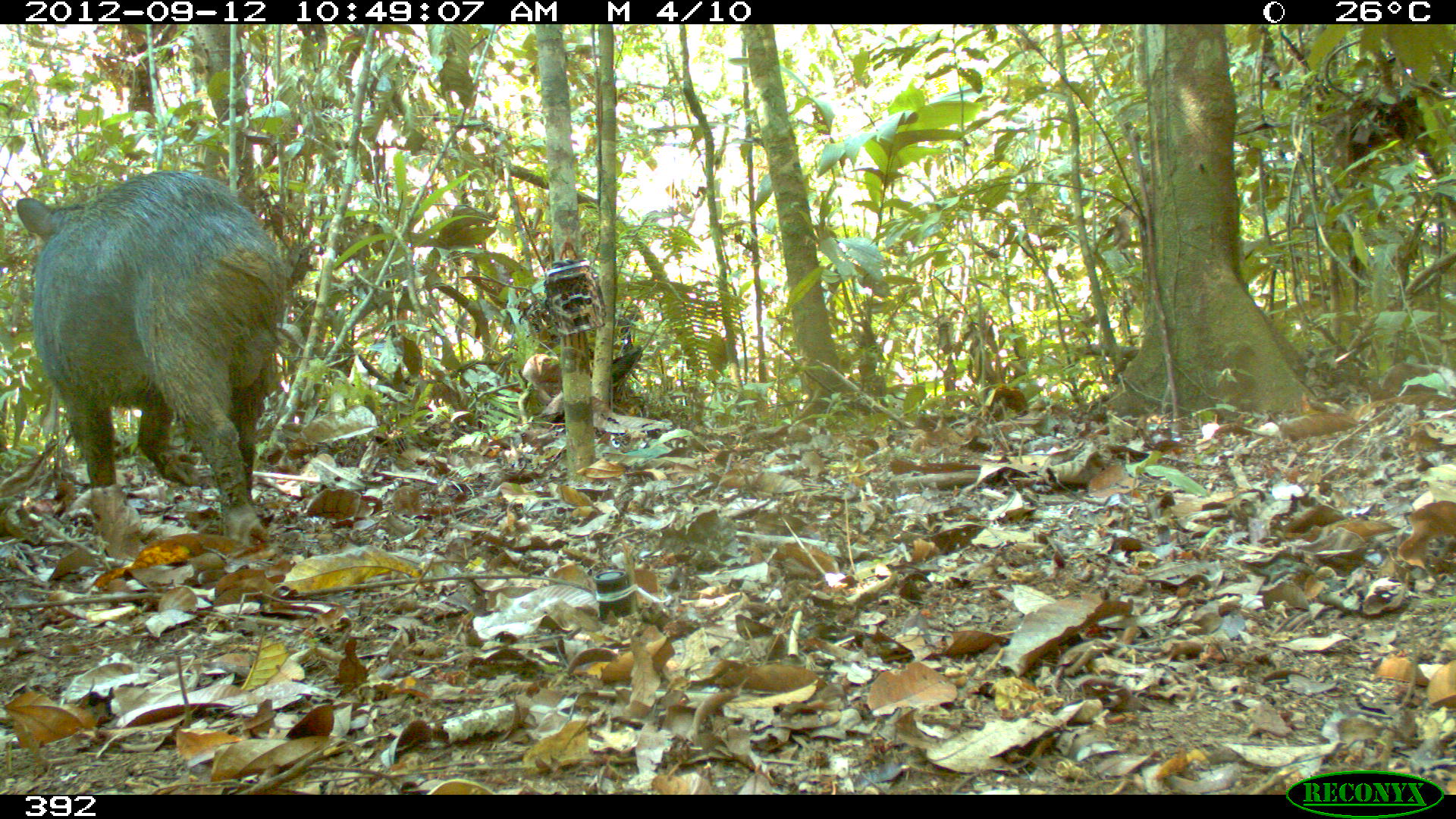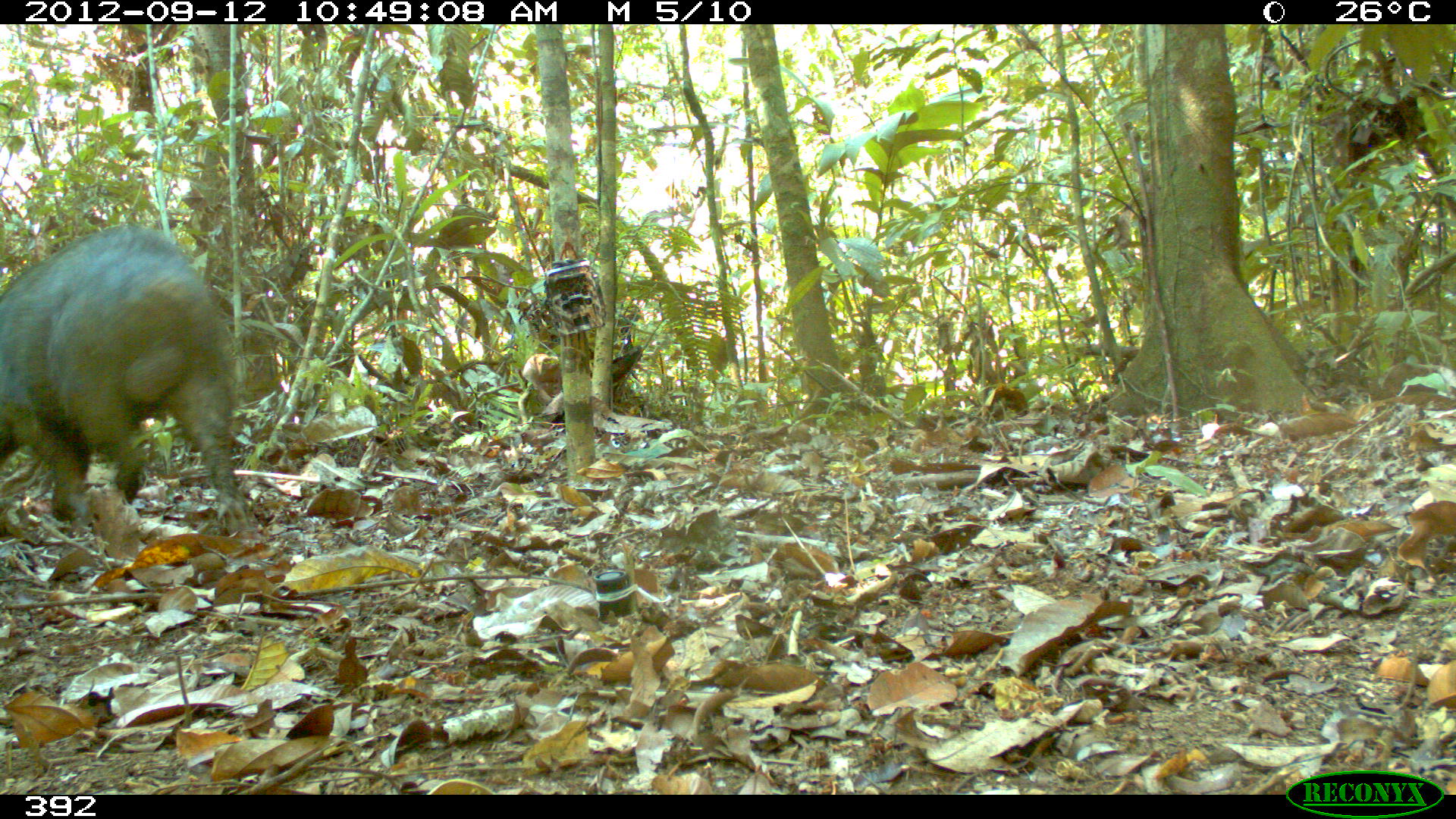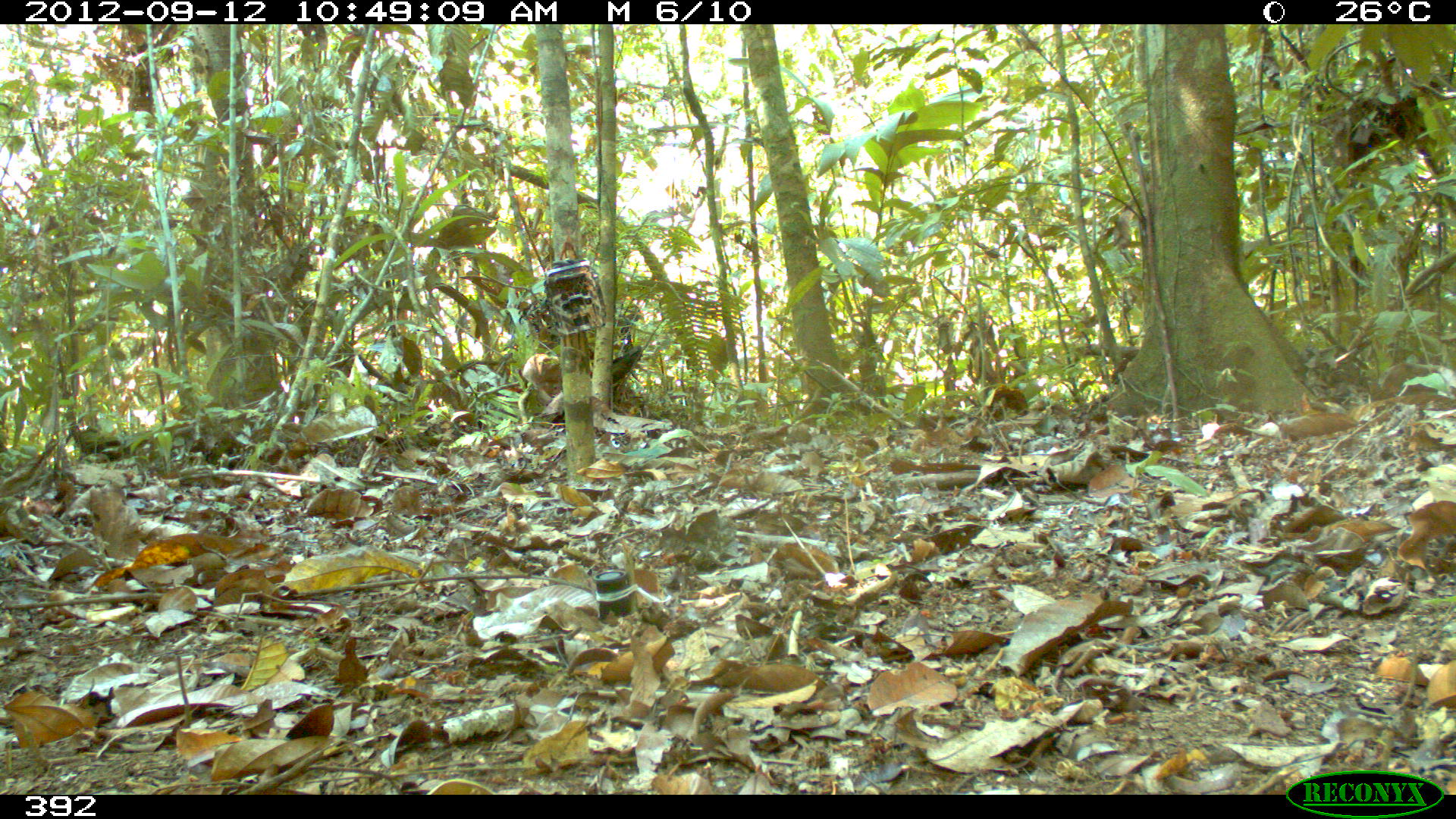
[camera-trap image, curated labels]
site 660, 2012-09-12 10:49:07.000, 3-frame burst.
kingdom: Animalia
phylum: Chordata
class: Mammalia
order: Artiodactyla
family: Tayassuidae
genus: Tayassu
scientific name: Tayassu pecari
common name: white-lipped peccary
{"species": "Tayassu pecari (white-lipped peccary)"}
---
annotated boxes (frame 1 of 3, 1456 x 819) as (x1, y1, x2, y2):
tayassu pecari: (14, 170, 287, 560)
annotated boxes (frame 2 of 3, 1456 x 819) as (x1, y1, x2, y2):
tayassu pecari: (0, 222, 255, 534)